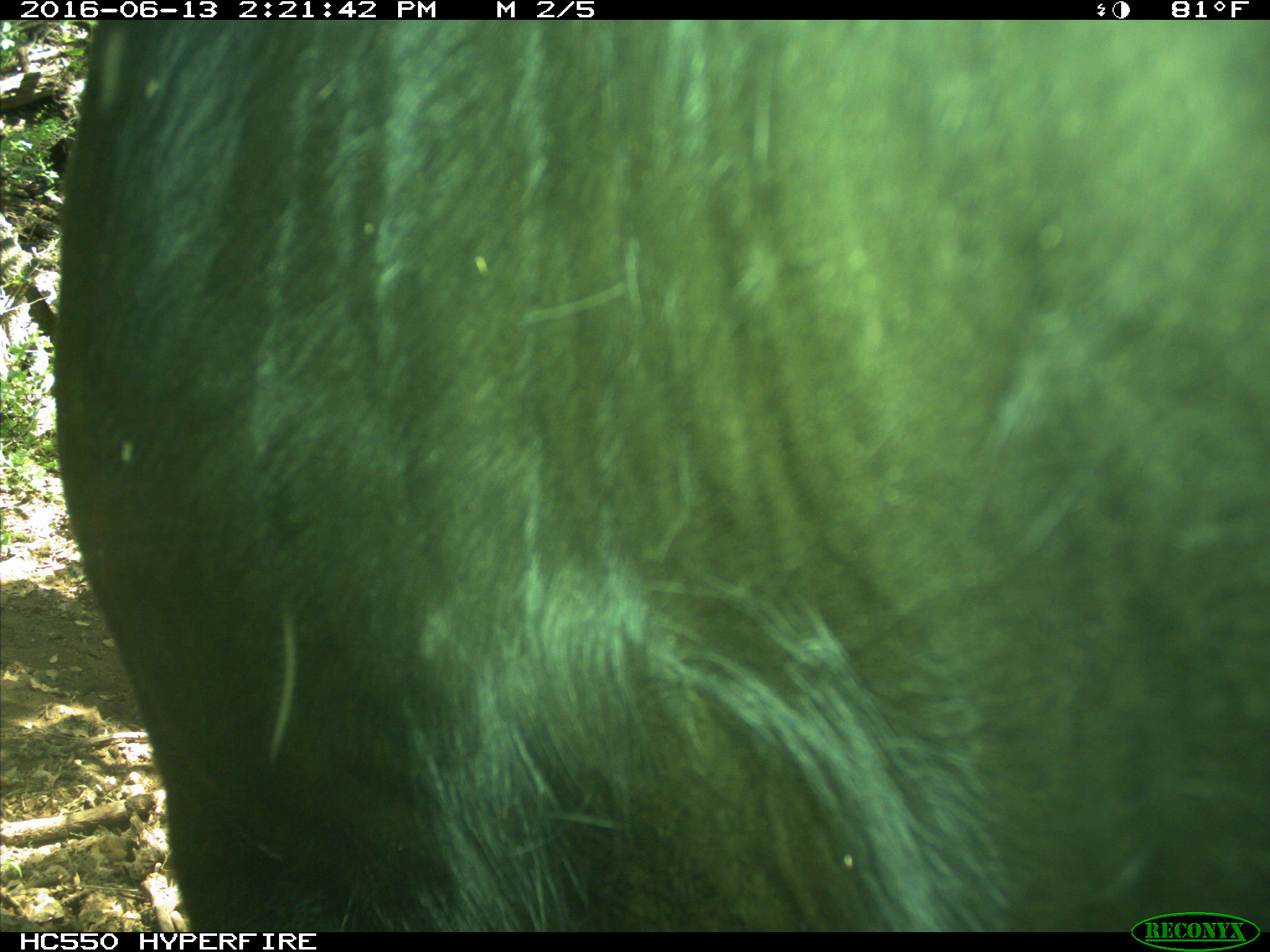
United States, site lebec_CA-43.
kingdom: Animalia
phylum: Chordata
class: Mammalia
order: Artiodactyla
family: Bovidae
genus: Bos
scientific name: Bos taurus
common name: domestic cow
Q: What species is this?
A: Bos taurus (domestic cow).